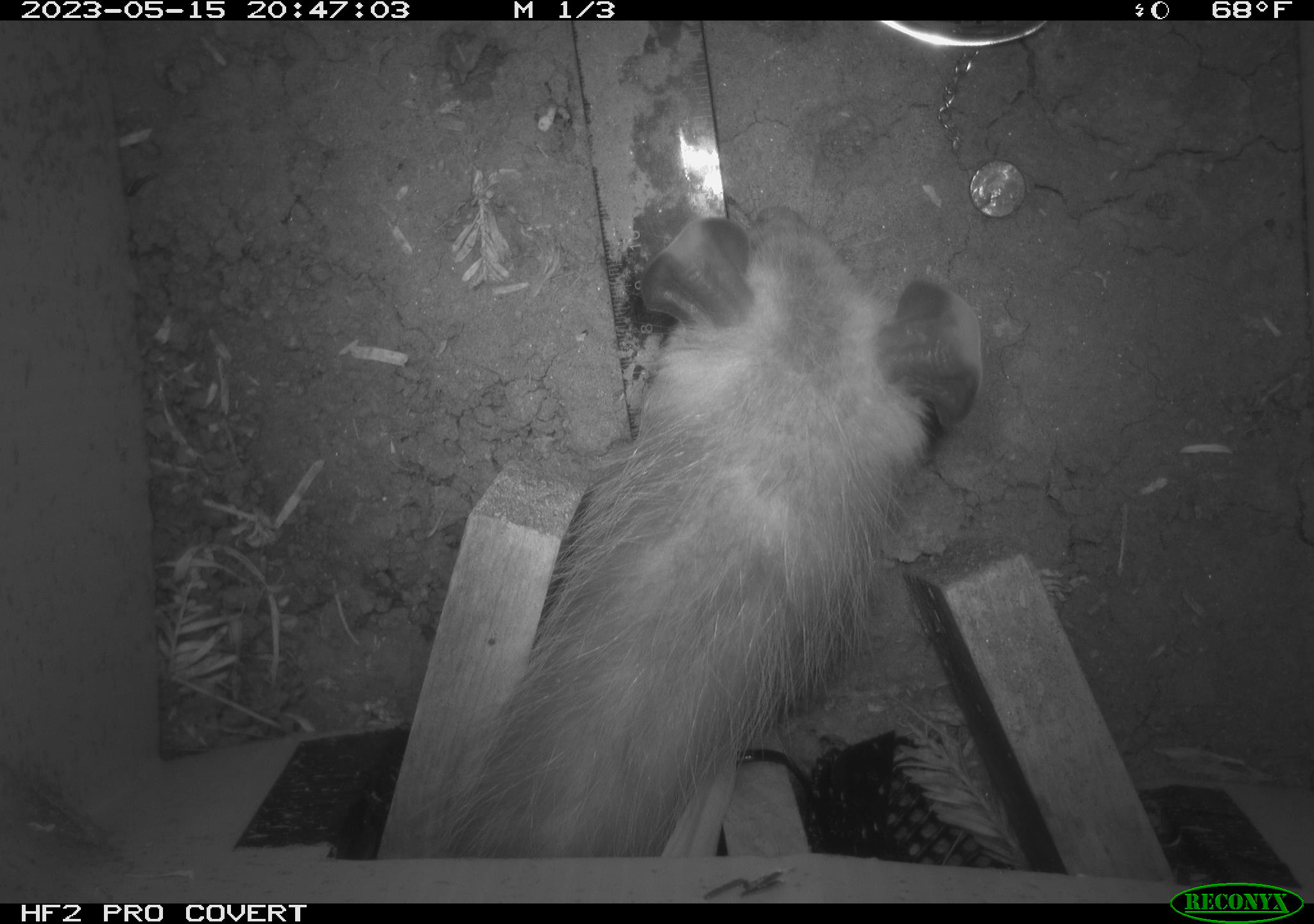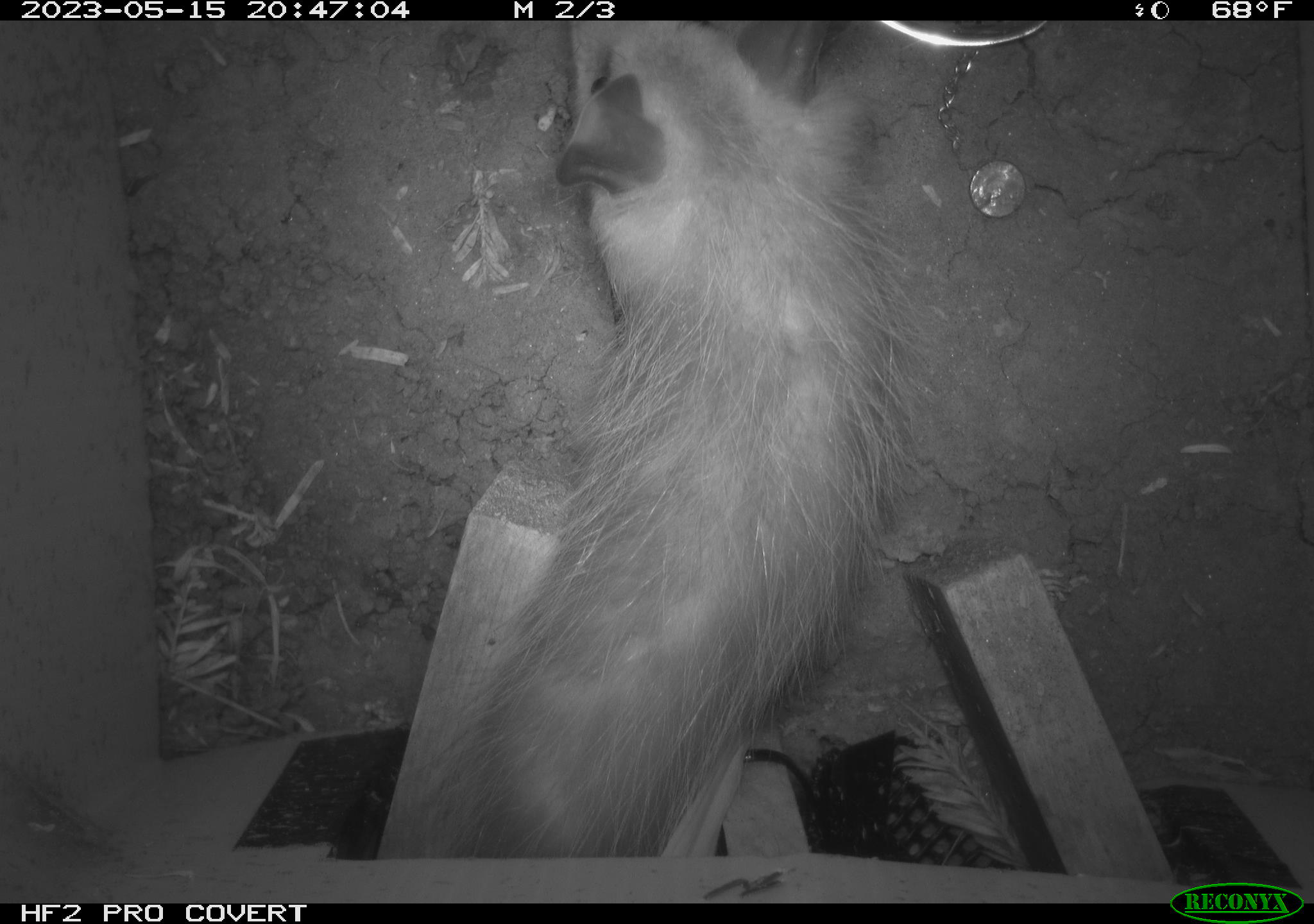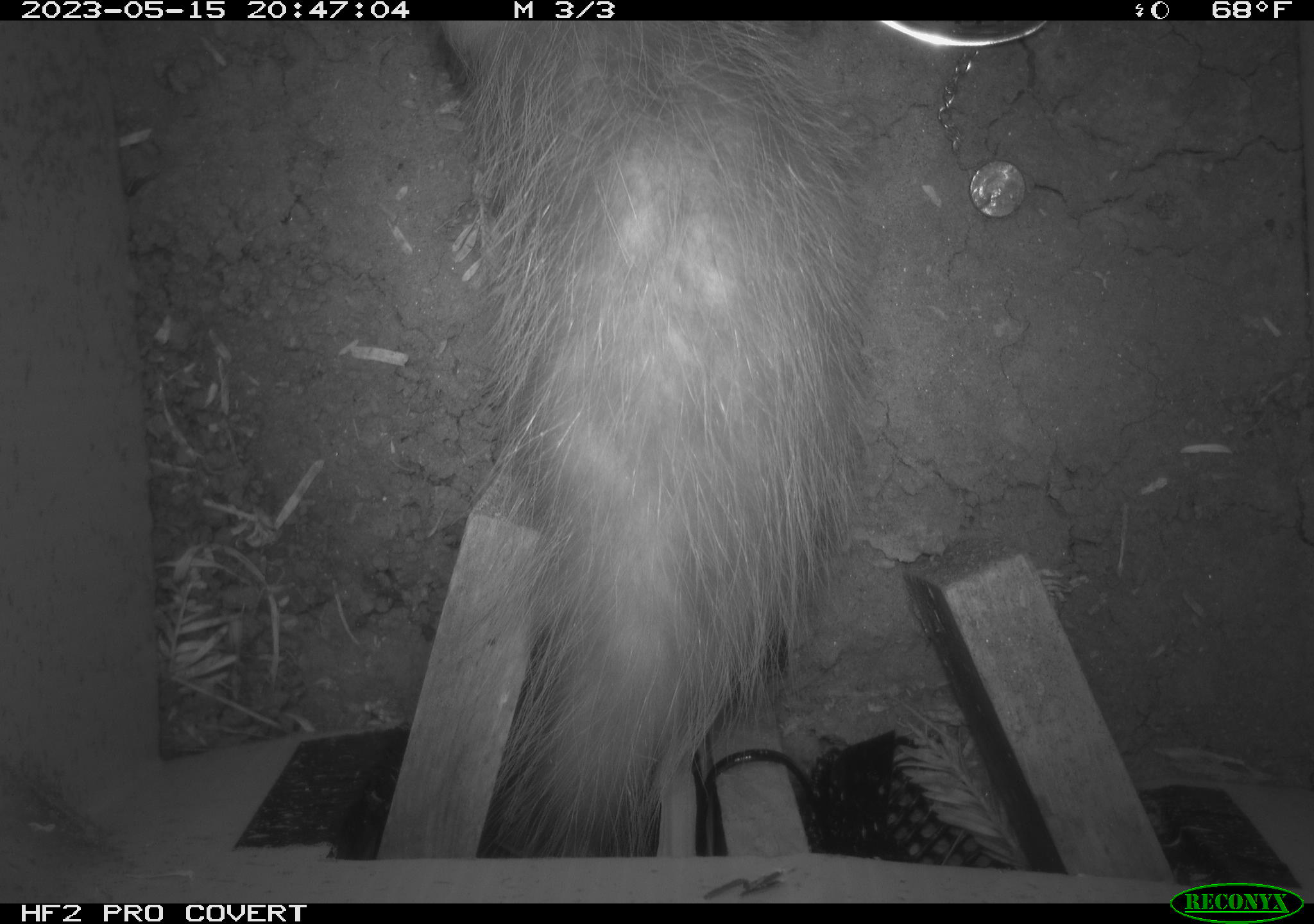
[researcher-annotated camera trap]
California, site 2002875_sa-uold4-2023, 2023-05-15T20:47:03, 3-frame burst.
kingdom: Animalia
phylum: Chordata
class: Mammalia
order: Didelphimorphia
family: Didelphidae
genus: Didelphis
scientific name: Didelphis virginiana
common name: virginia opossum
Virginia opossum (Didelphis virginiana).